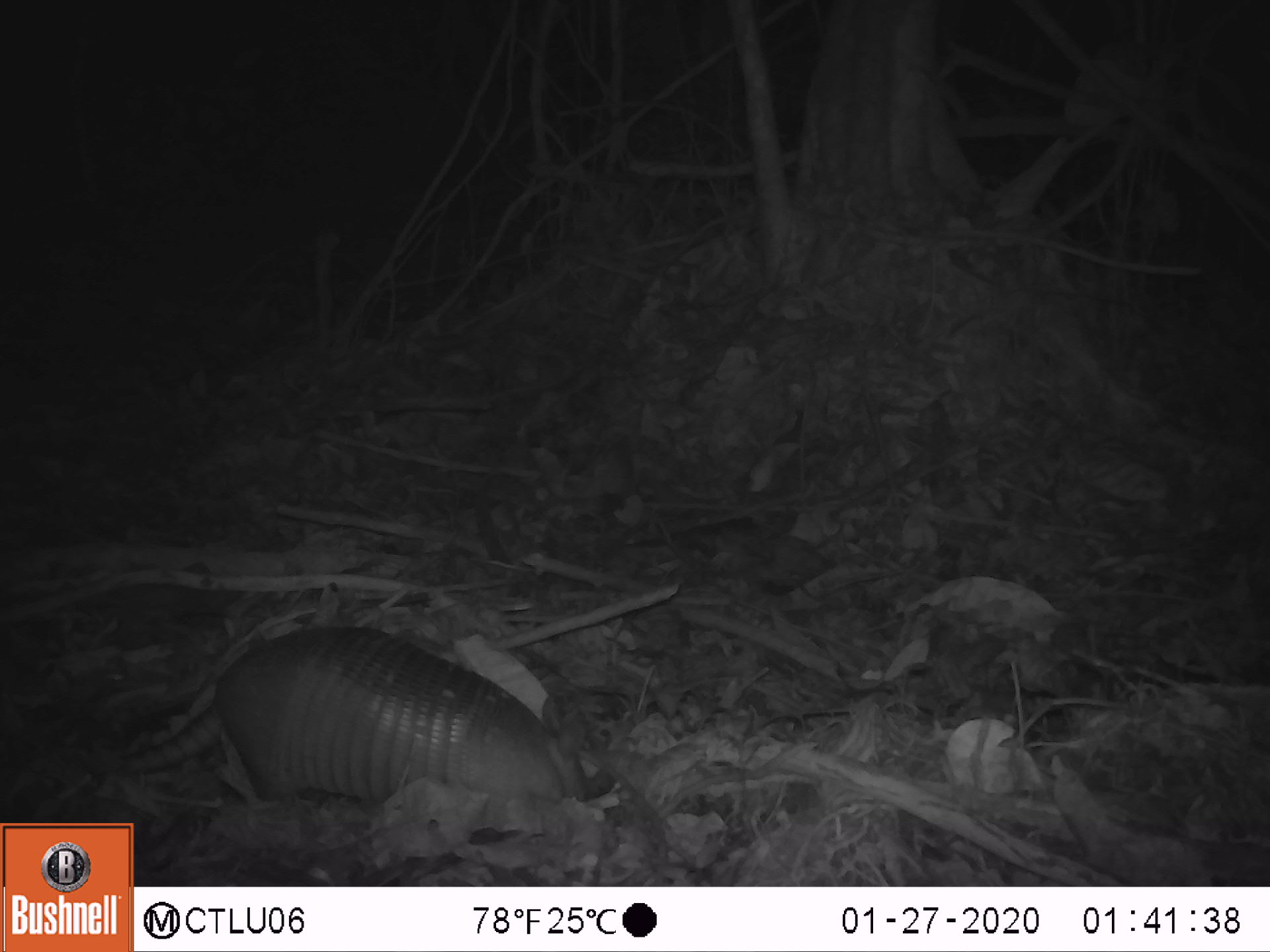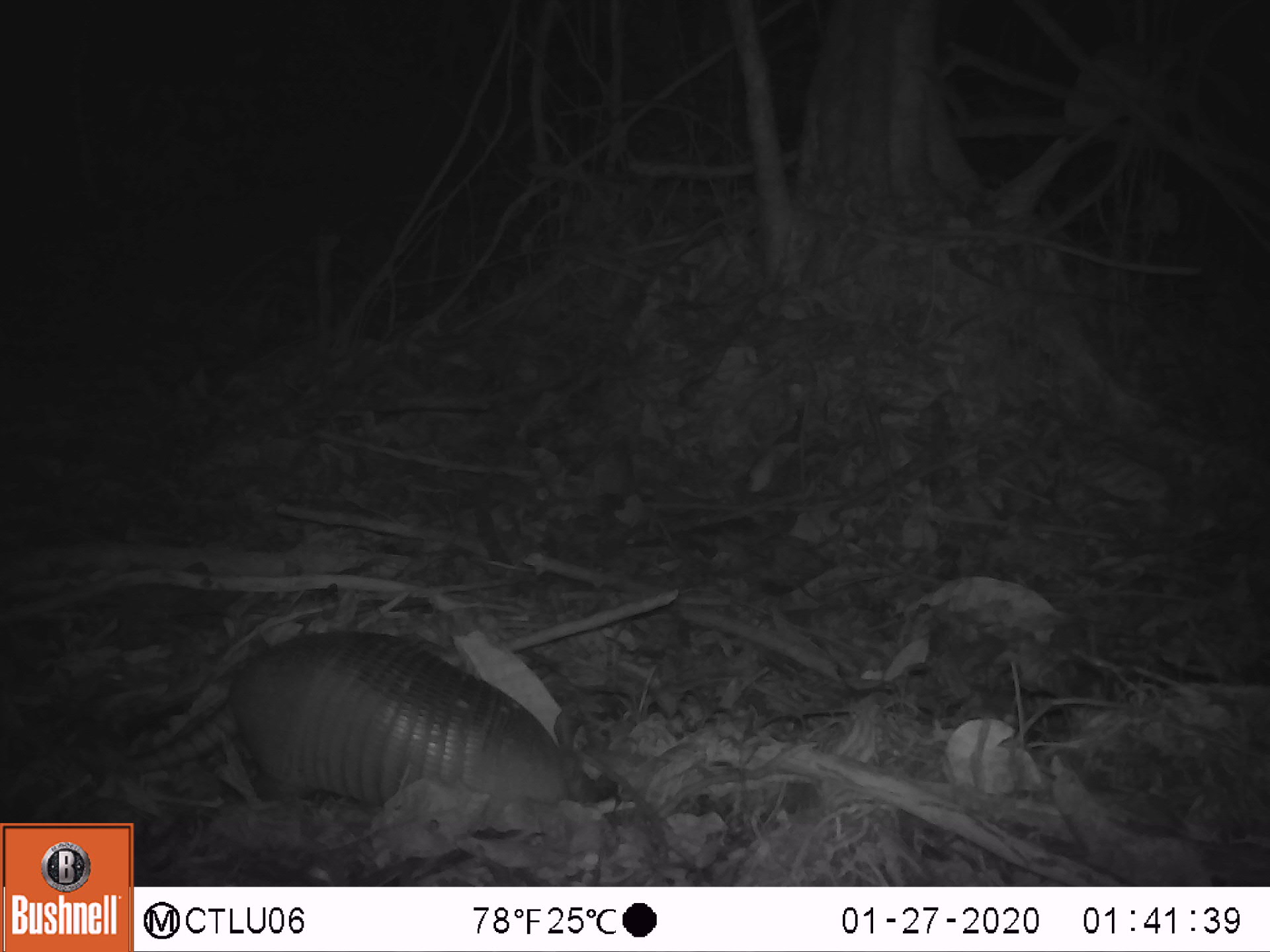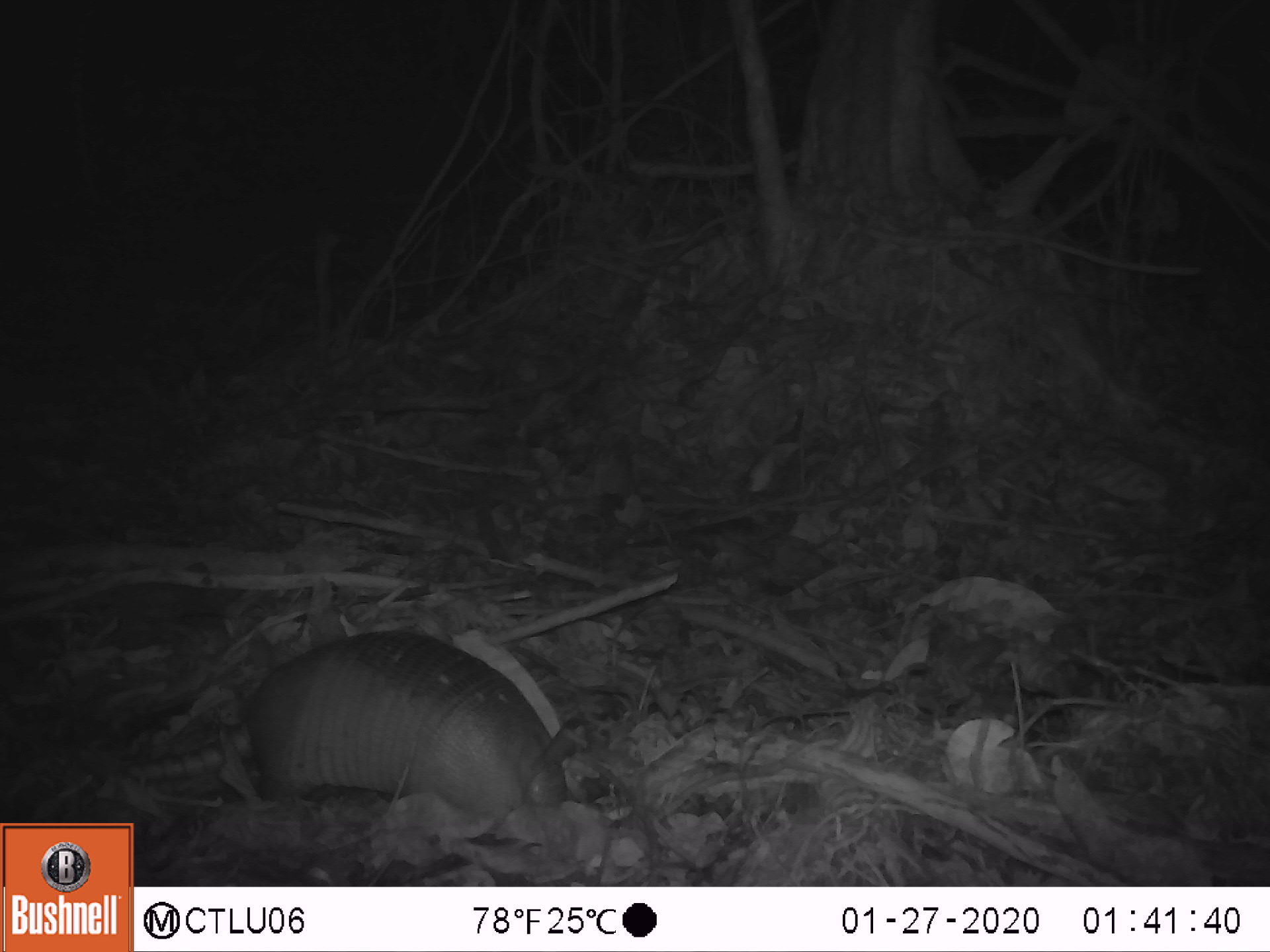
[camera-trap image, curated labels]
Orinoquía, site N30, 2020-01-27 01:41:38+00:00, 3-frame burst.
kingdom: Animalia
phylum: Chordata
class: Mammalia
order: Cingulata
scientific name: Cingulata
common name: armadillo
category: unknown armadillo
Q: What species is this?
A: Unknown armadillo (armadillo) (Cingulata).